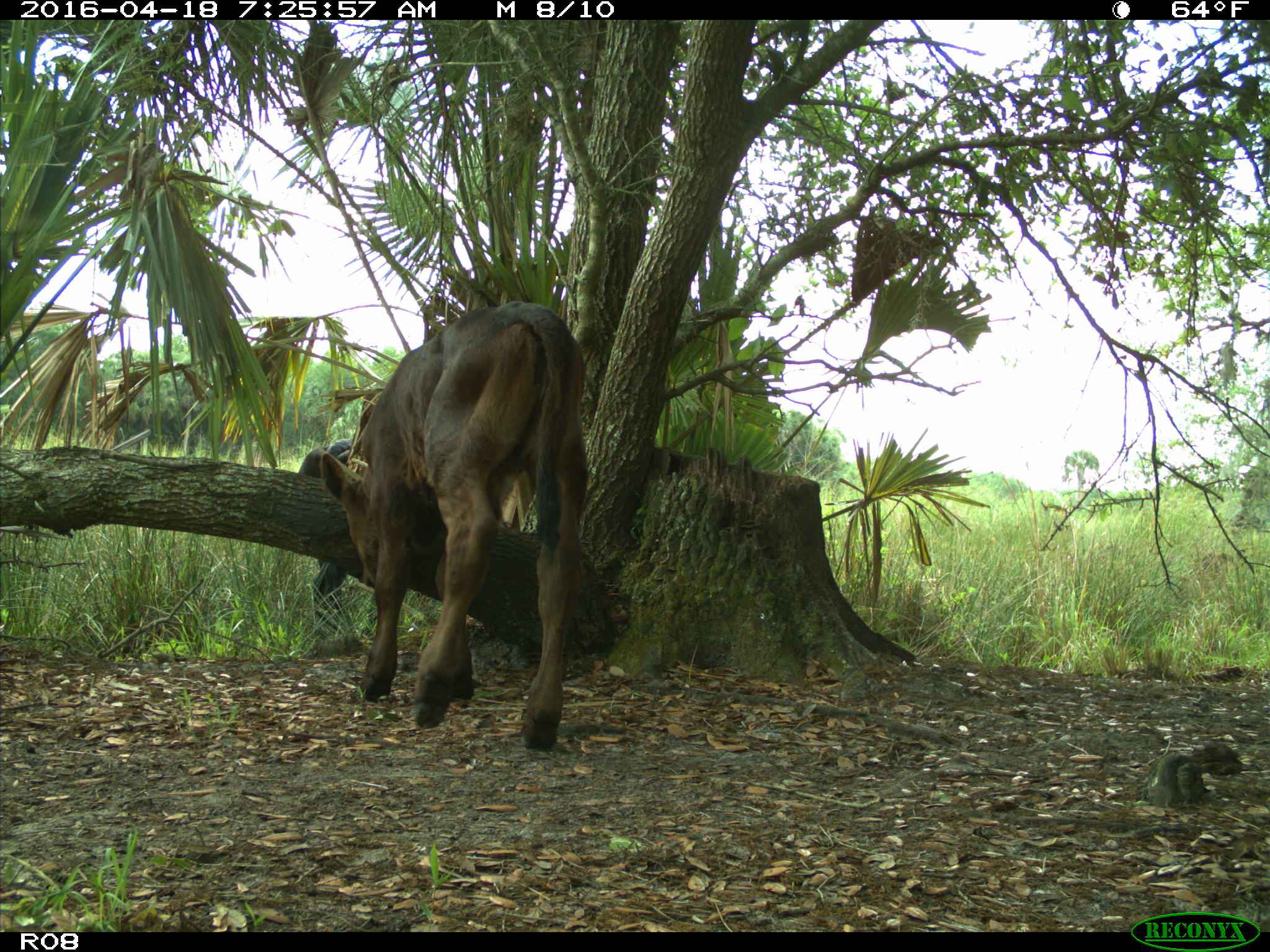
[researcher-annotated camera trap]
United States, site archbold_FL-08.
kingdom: Animalia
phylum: Chordata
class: Mammalia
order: Artiodactyla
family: Bovidae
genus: Bos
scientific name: Bos taurus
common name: domestic cow